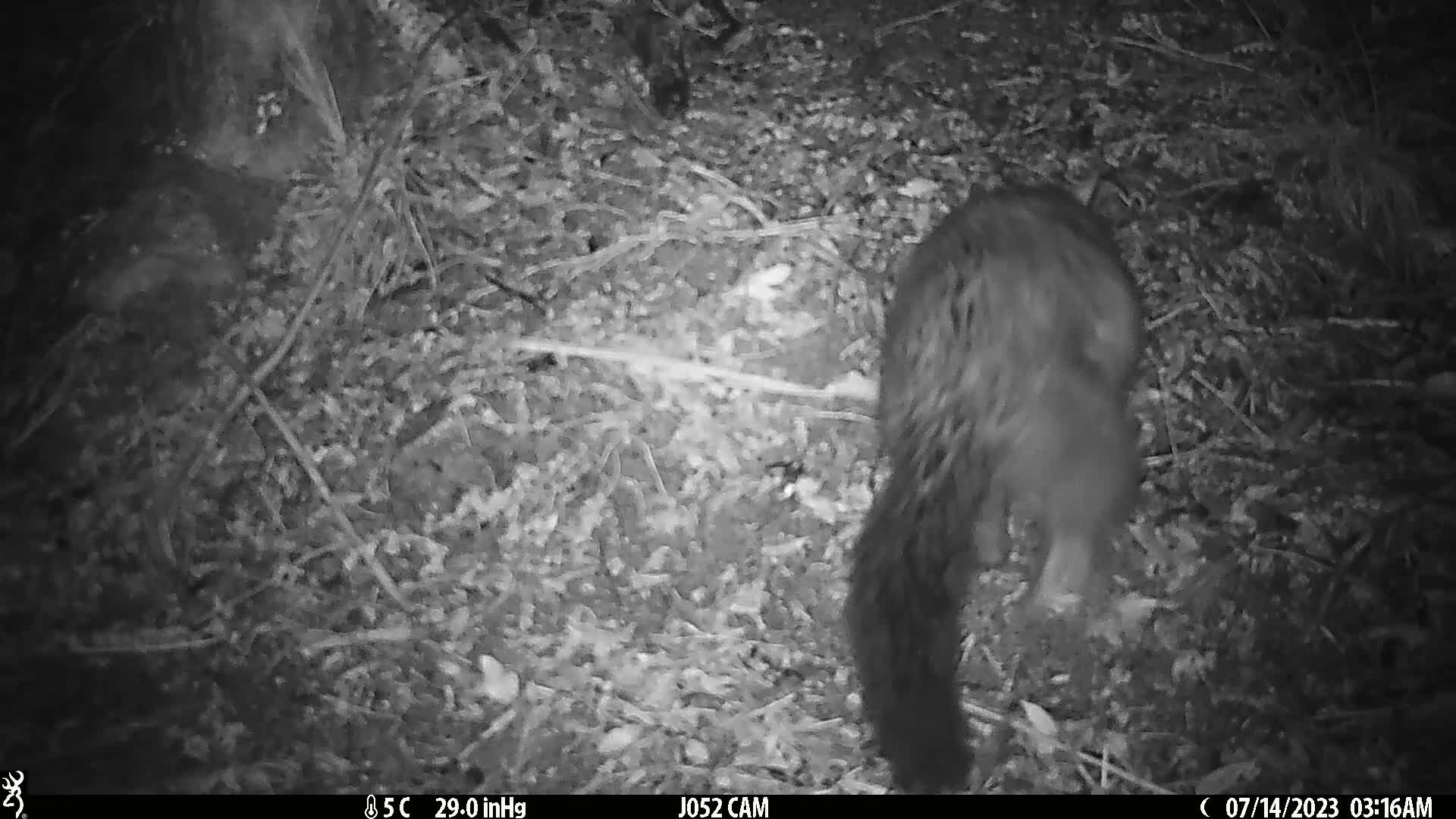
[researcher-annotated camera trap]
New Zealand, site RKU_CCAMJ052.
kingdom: Animalia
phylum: Chordata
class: Mammalia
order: Diprotodontia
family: Phalangeridae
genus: Trichosurus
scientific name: Trichosurus vulpecula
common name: common brushtail possum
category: possum